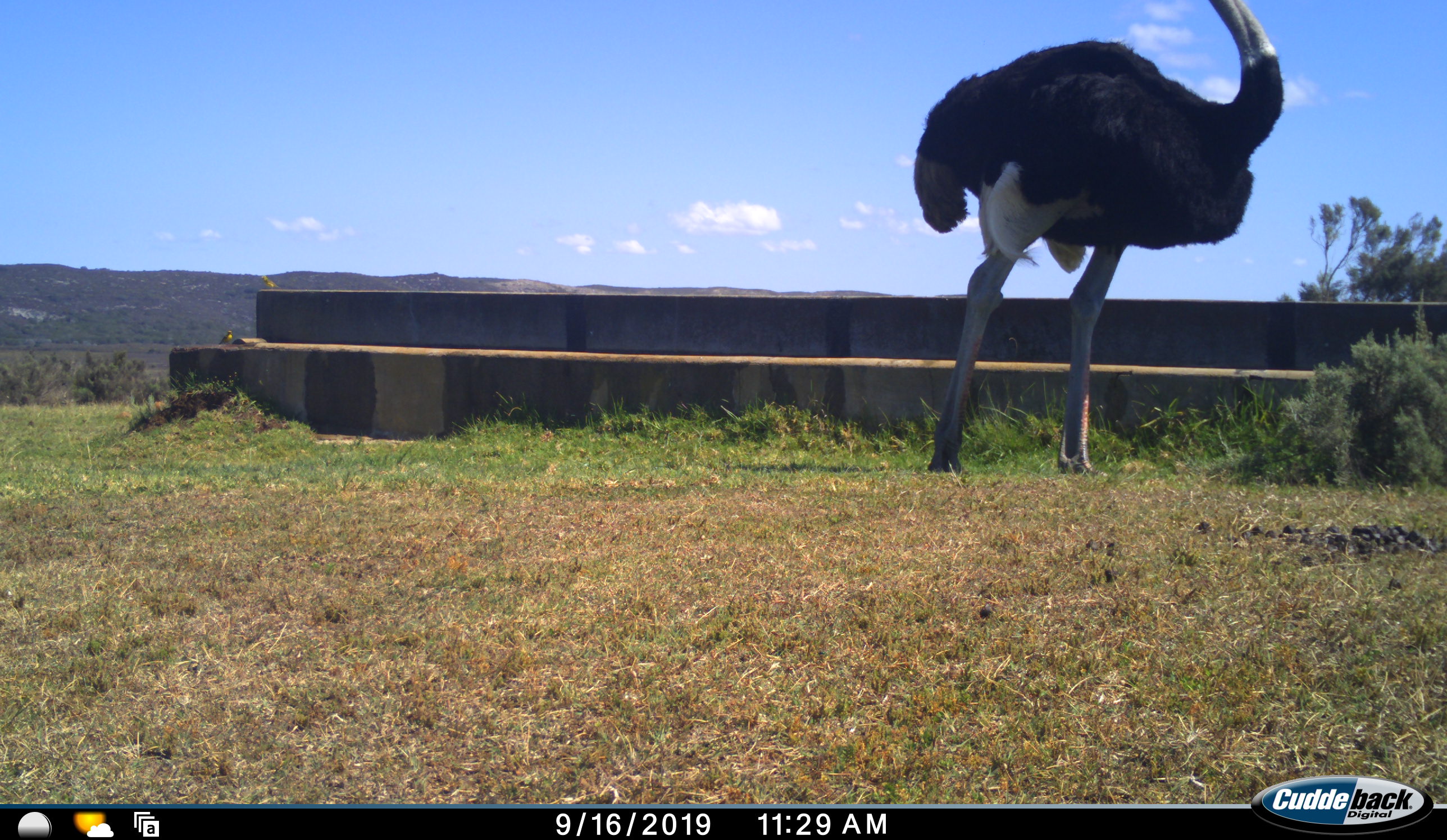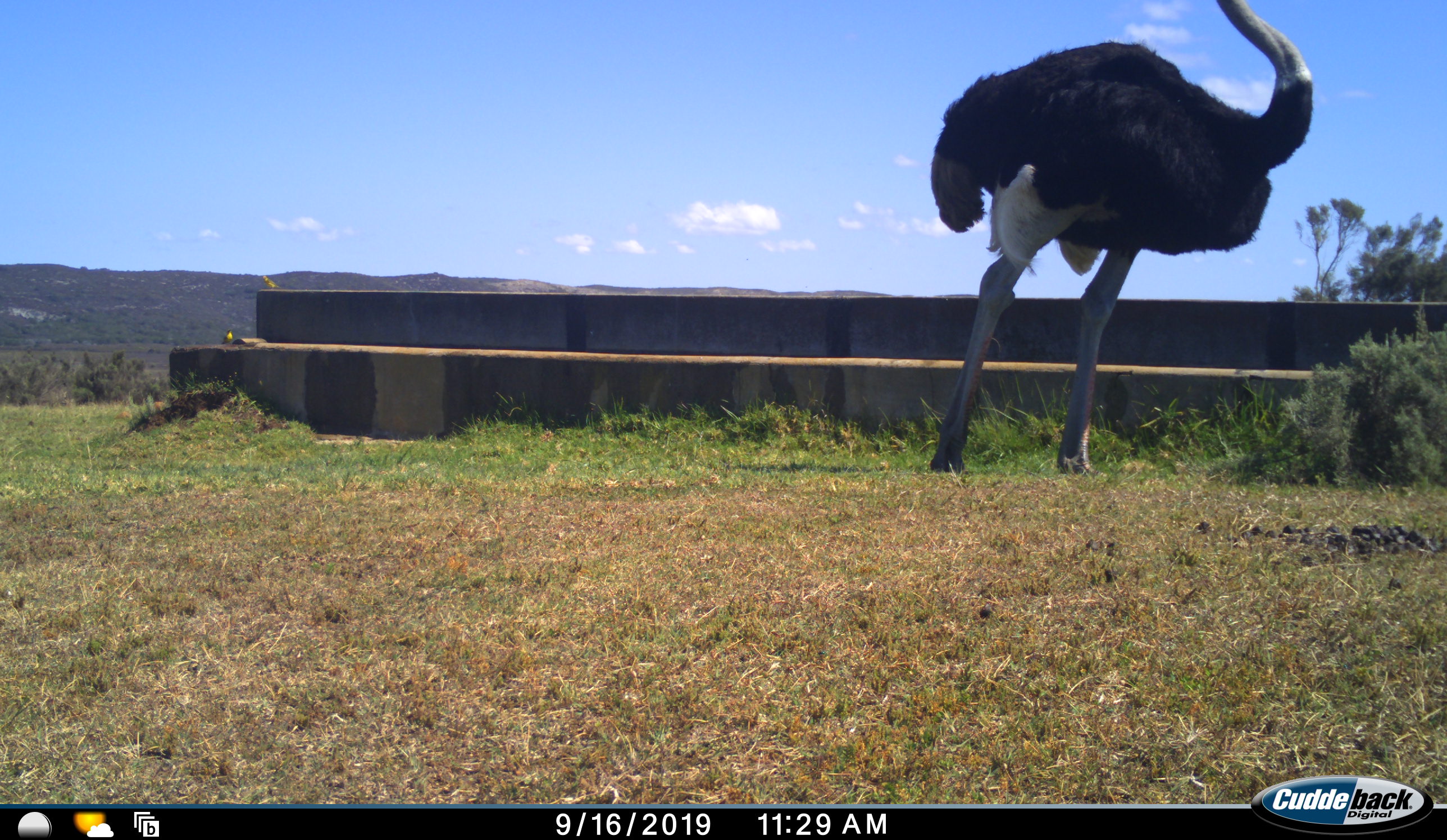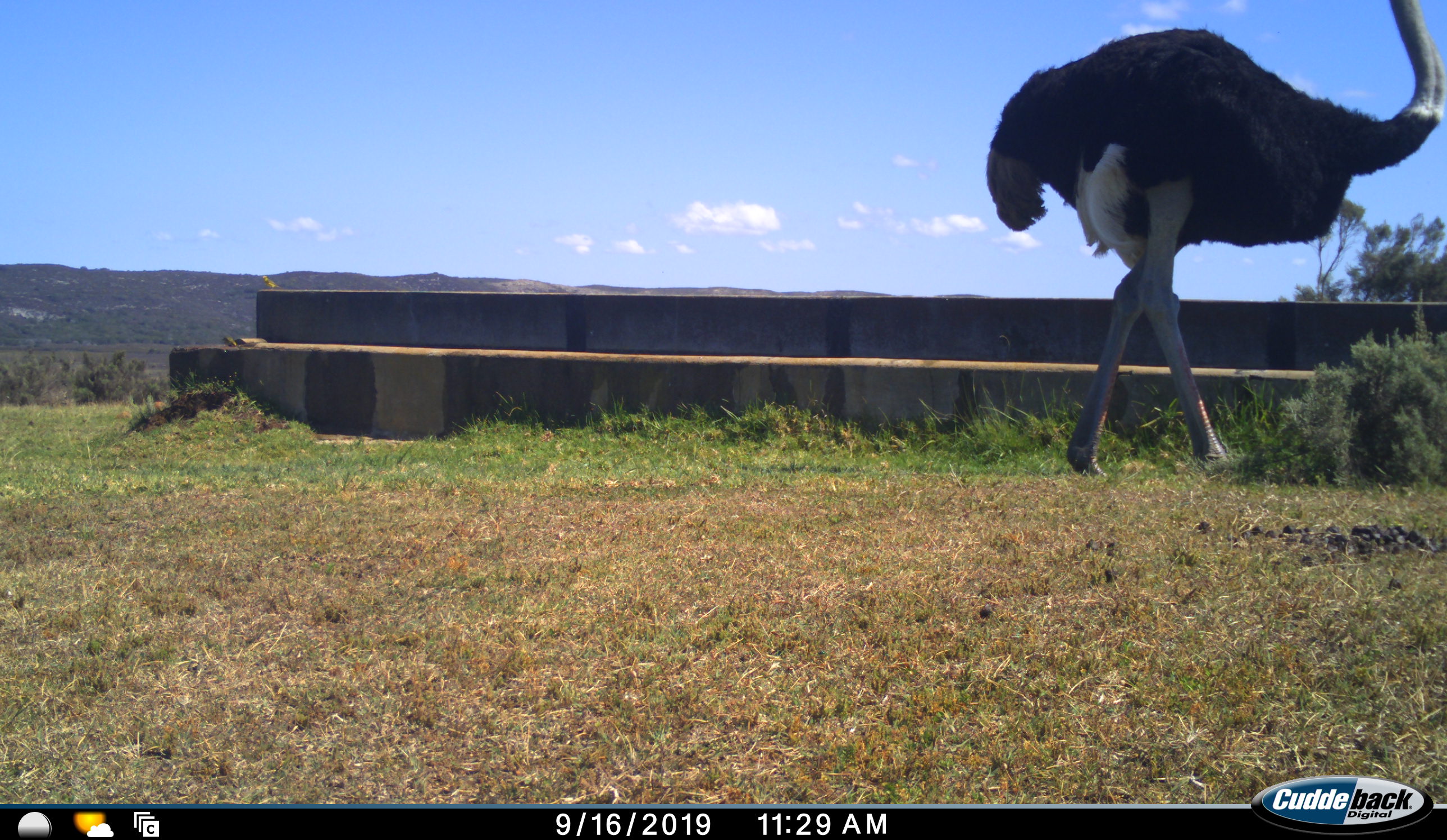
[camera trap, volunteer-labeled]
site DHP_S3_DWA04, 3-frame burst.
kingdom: Animalia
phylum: Chordata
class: Aves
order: Struthioniformes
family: Struthionidae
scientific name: Struthionidae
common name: ostrich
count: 1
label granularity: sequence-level